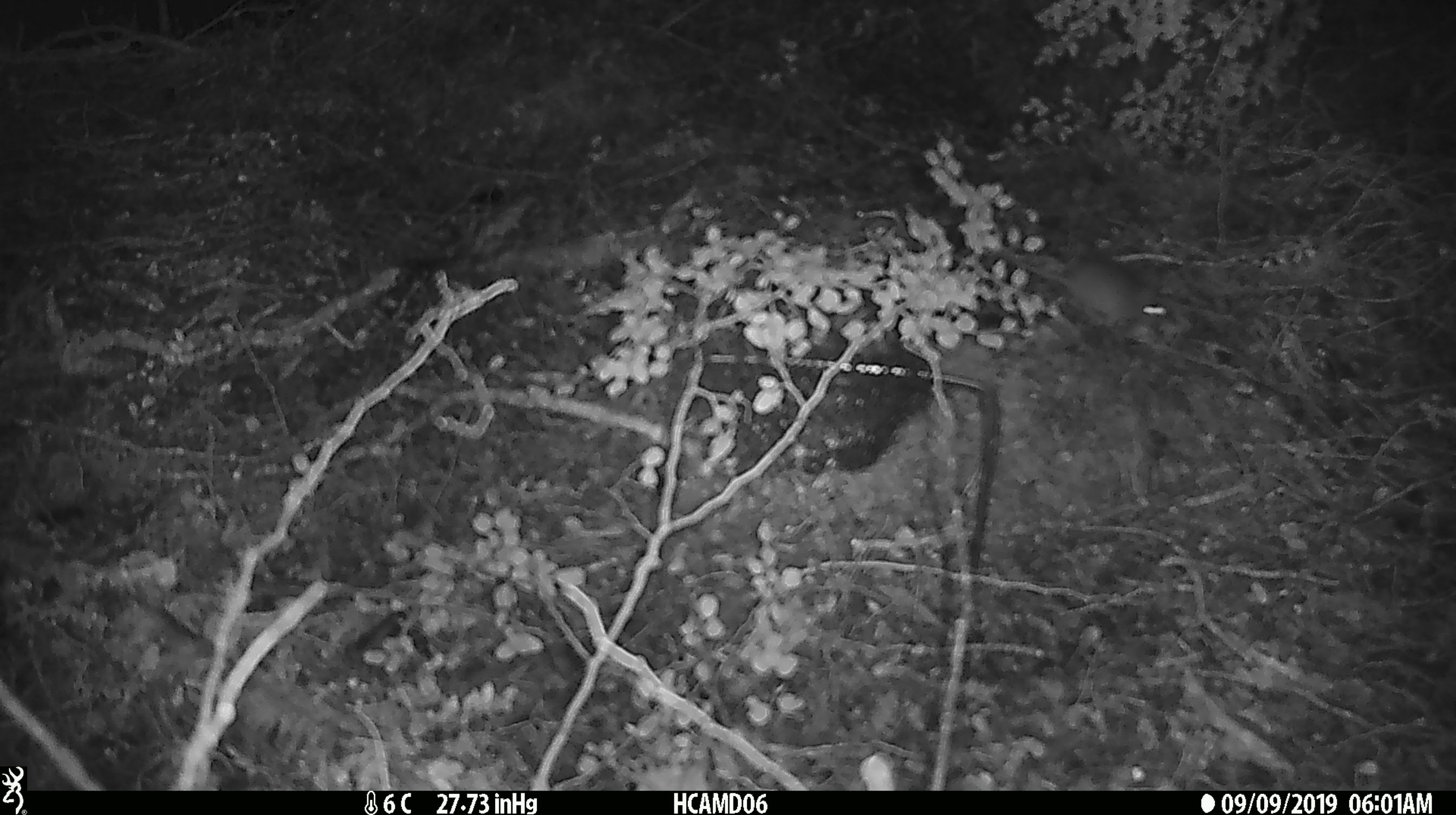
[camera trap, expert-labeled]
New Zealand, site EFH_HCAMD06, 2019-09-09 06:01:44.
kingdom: Animalia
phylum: Chordata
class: Mammalia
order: Rodentia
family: Muridae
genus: Mus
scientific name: Mus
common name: mouse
Mouse (Mus).